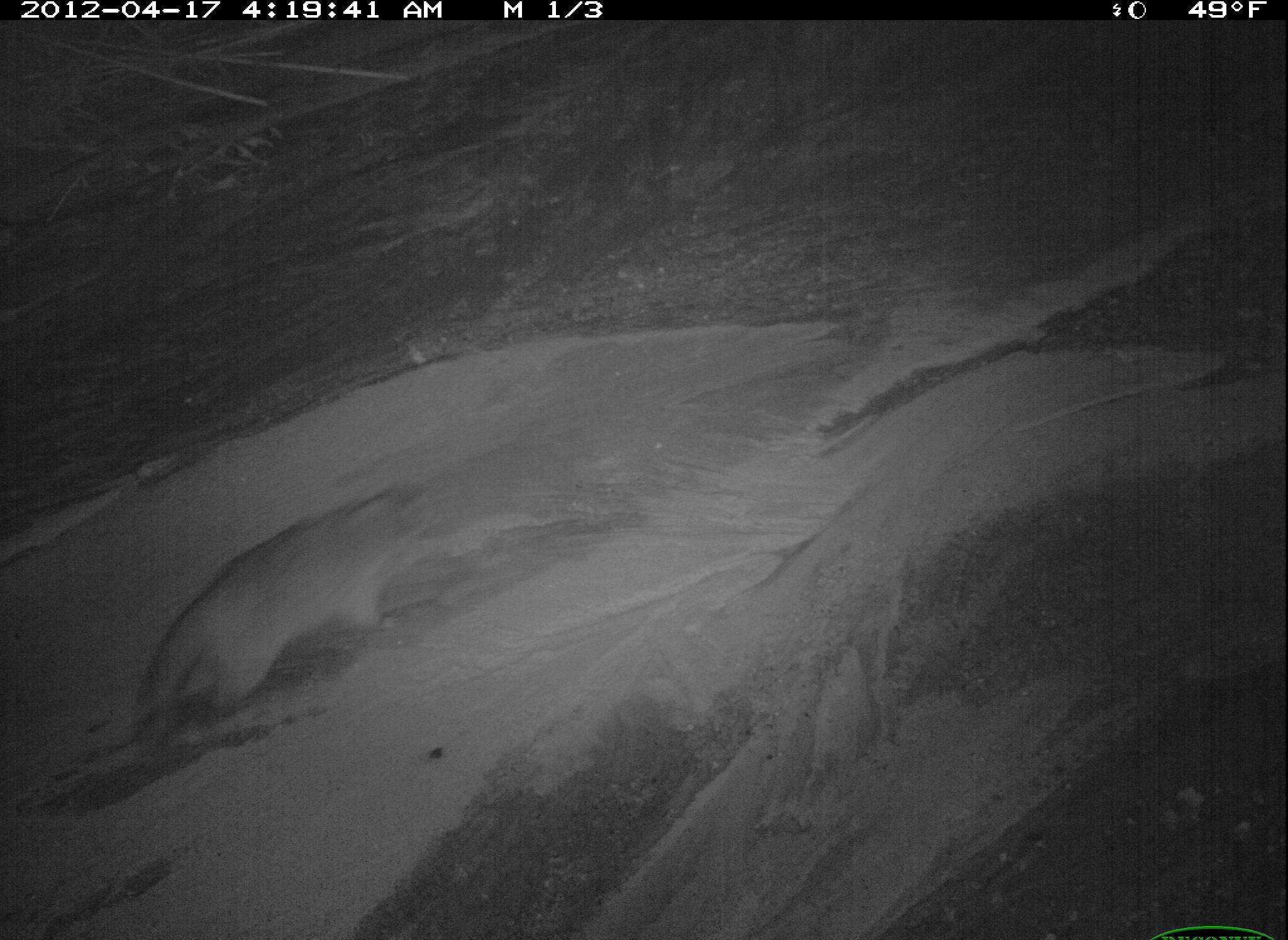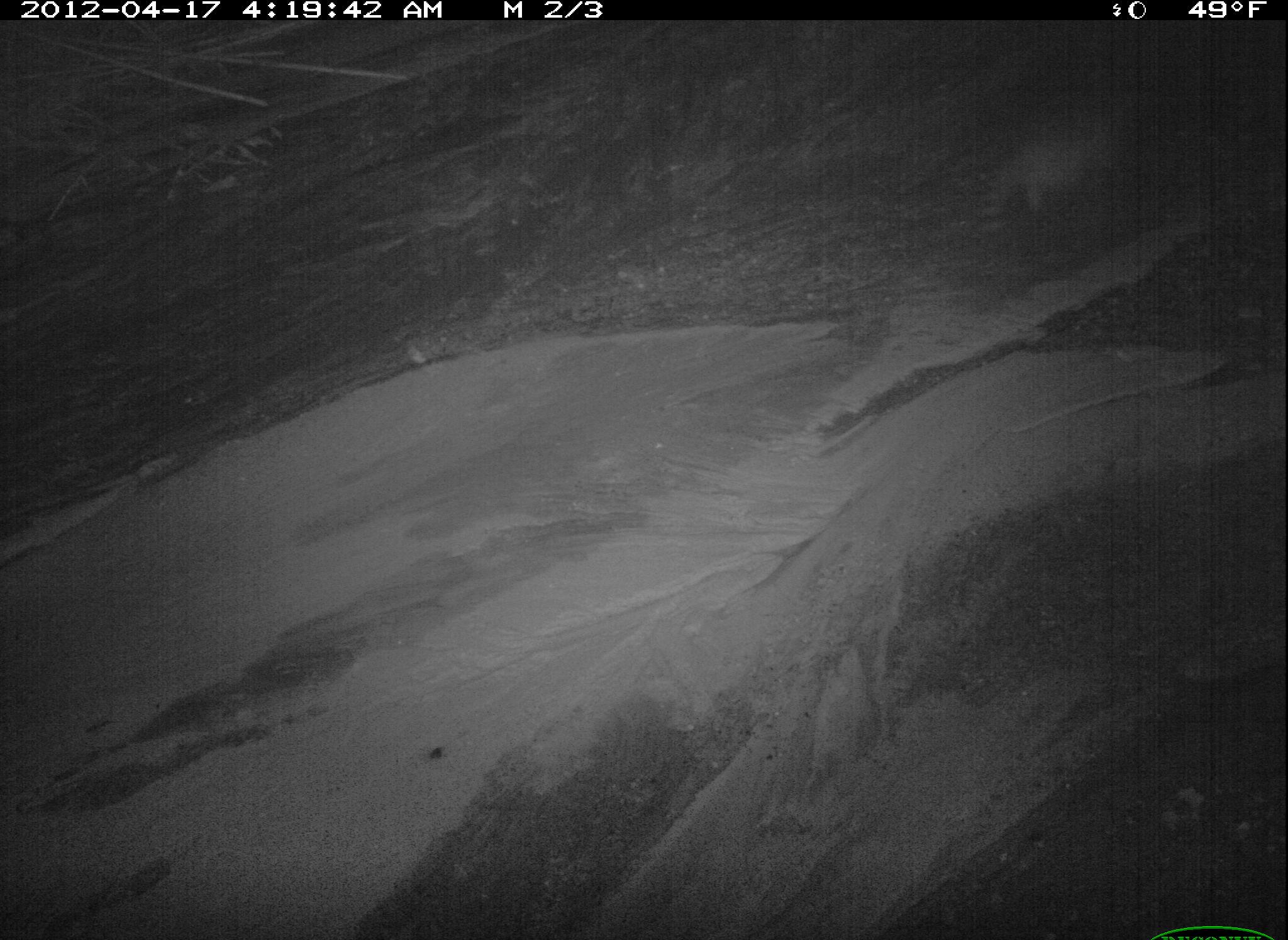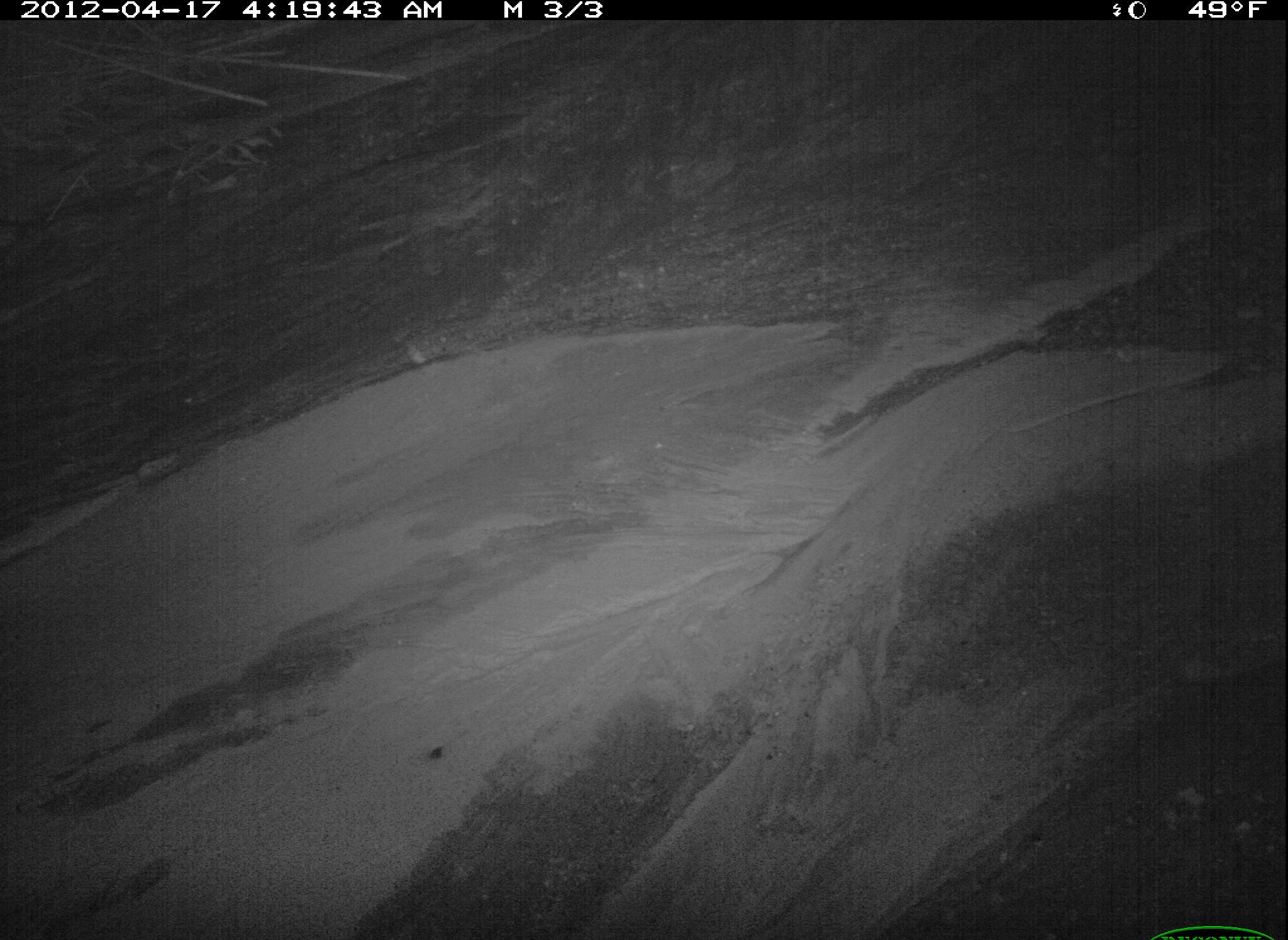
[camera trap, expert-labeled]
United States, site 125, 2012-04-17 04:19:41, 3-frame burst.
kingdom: Animalia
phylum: Chordata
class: Mammalia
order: Carnivora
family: Procyonidae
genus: Procyon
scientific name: Procyon lotor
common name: raccoon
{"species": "raccoon (Procyon lotor)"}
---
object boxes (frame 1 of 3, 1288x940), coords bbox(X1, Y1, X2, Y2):
raccoon: bbox(140, 478, 443, 746)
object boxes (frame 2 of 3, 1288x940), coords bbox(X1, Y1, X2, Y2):
raccoon: bbox(970, 95, 1149, 249)